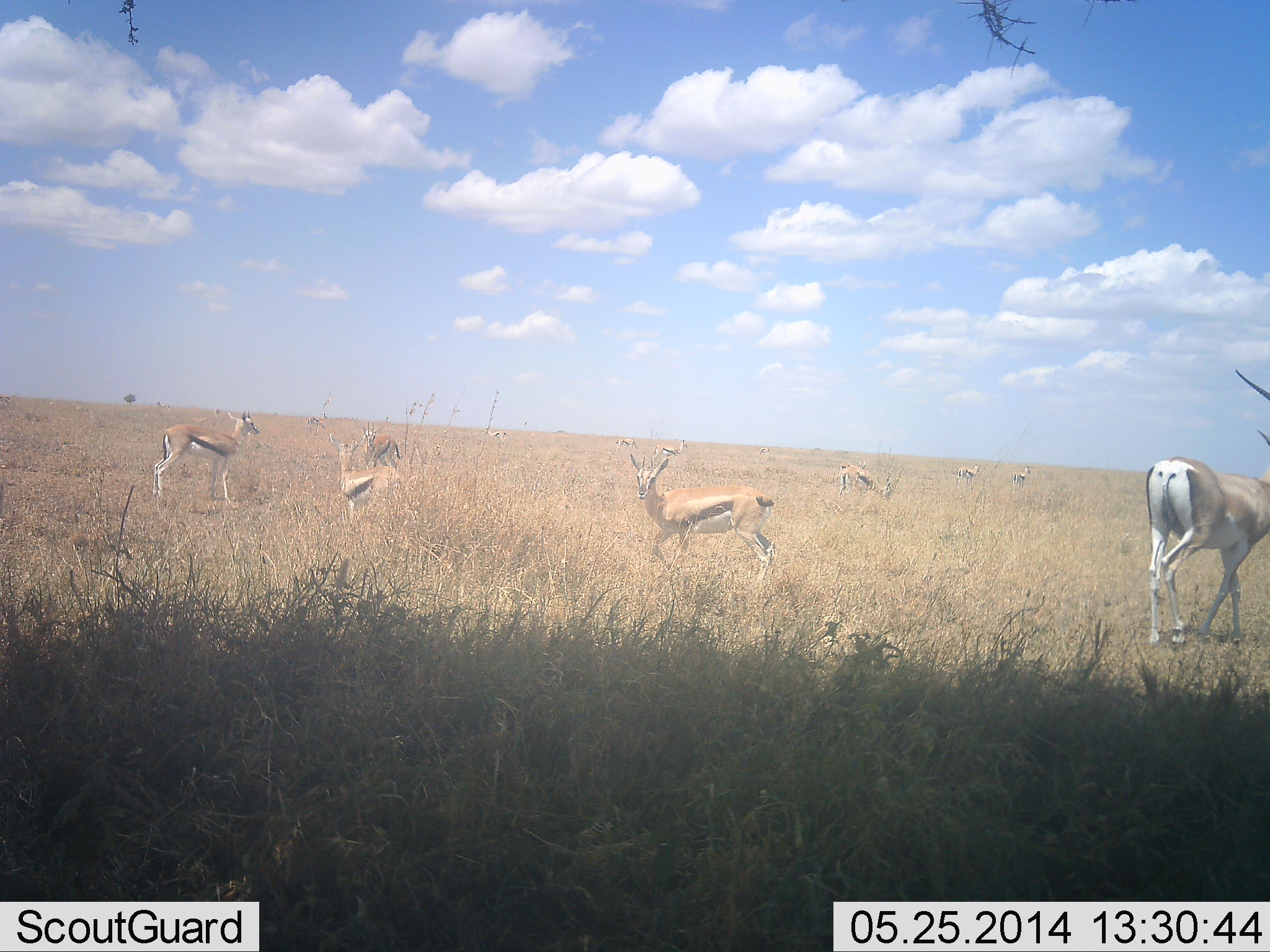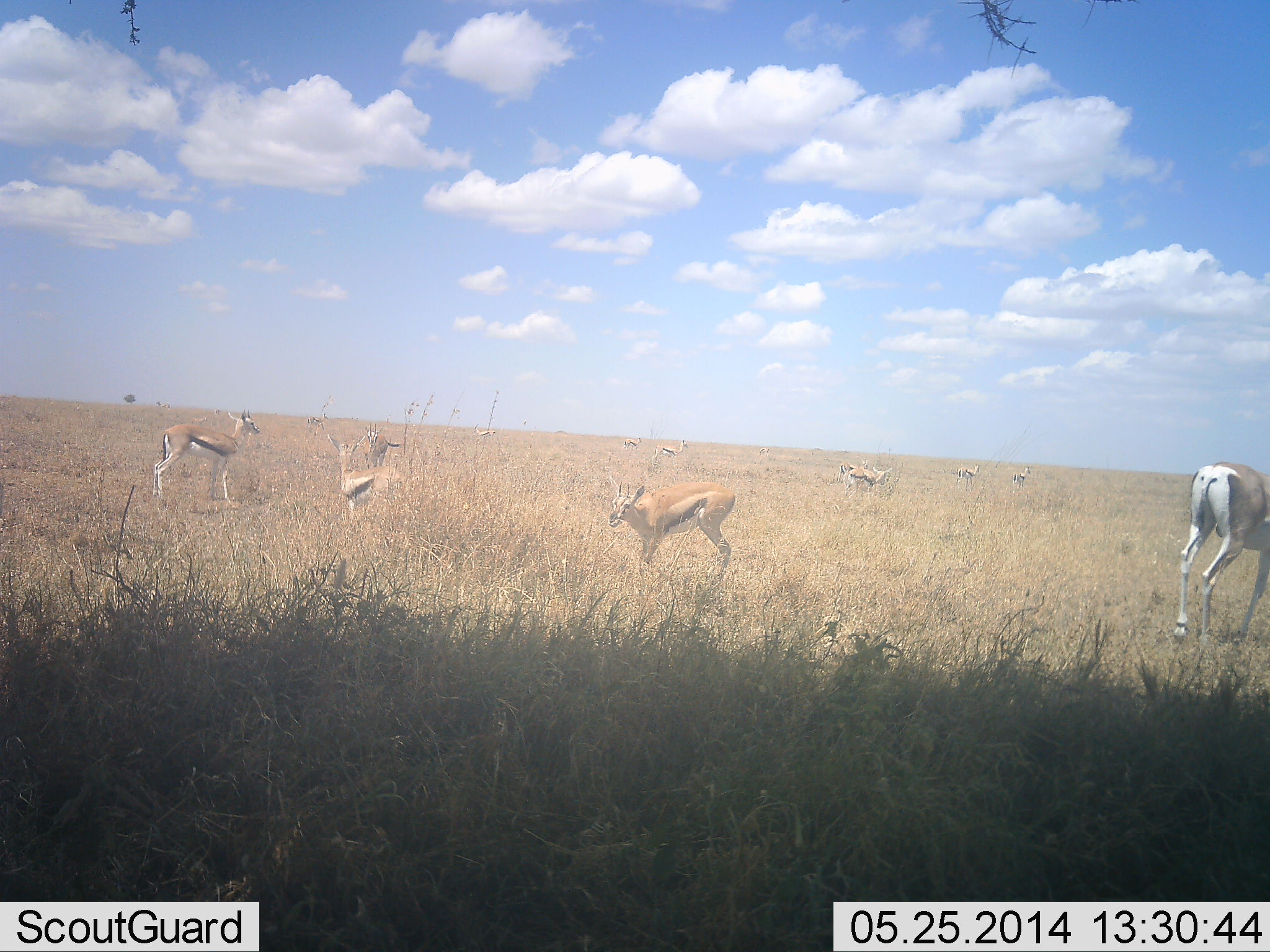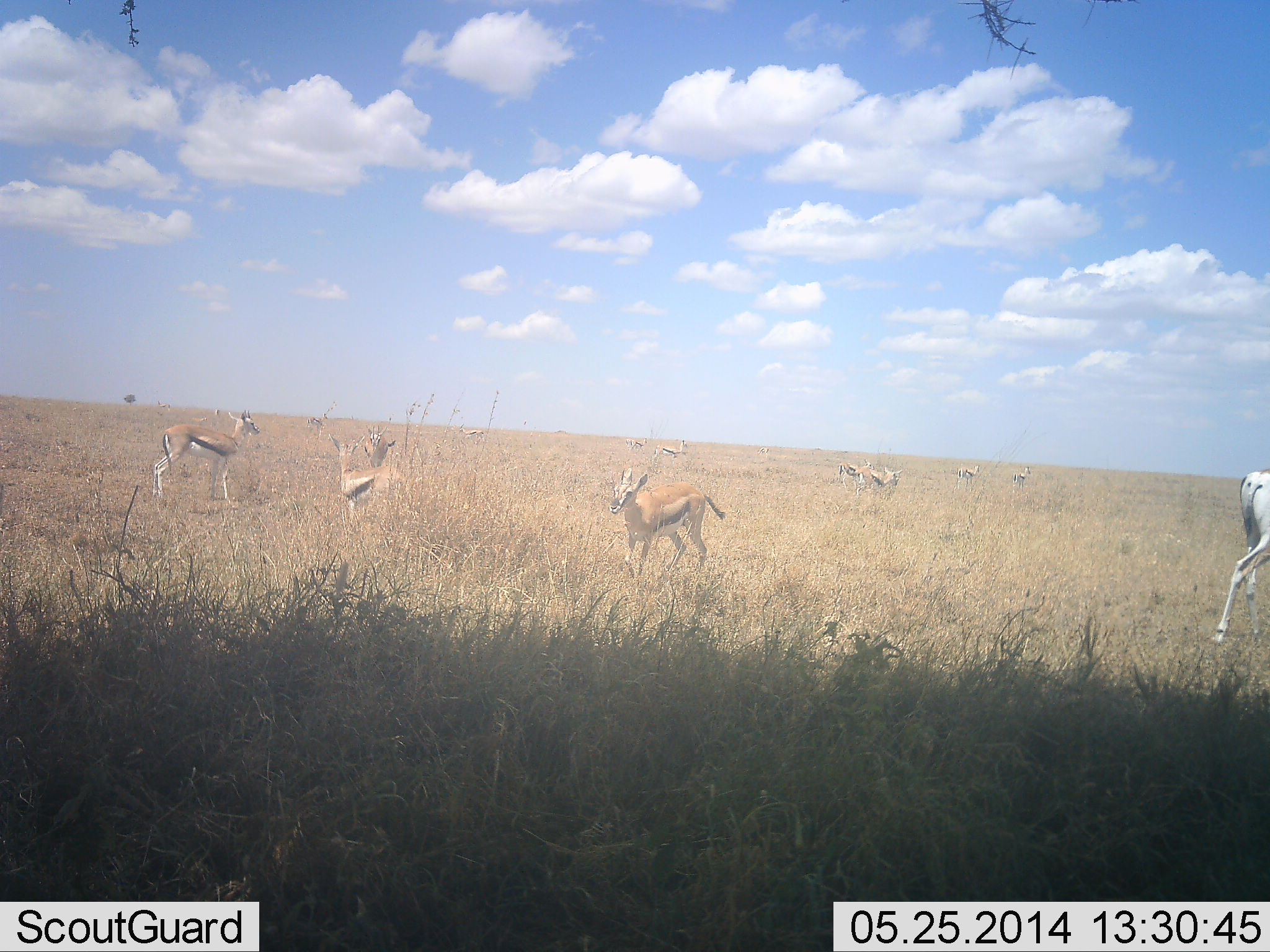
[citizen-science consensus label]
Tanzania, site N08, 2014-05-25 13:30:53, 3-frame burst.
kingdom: Animalia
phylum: Chordata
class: Mammalia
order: Artiodactyla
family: Bovidae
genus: Eudorcas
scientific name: Eudorcas thomsonii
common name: thomson's gazelle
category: gazellethomsons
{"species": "gazellethomsons (thomson's gazelle) (Eudorcas thomsonii)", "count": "11-50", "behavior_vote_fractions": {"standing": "92%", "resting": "0%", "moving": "62%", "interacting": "0%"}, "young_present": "8%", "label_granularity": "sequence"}